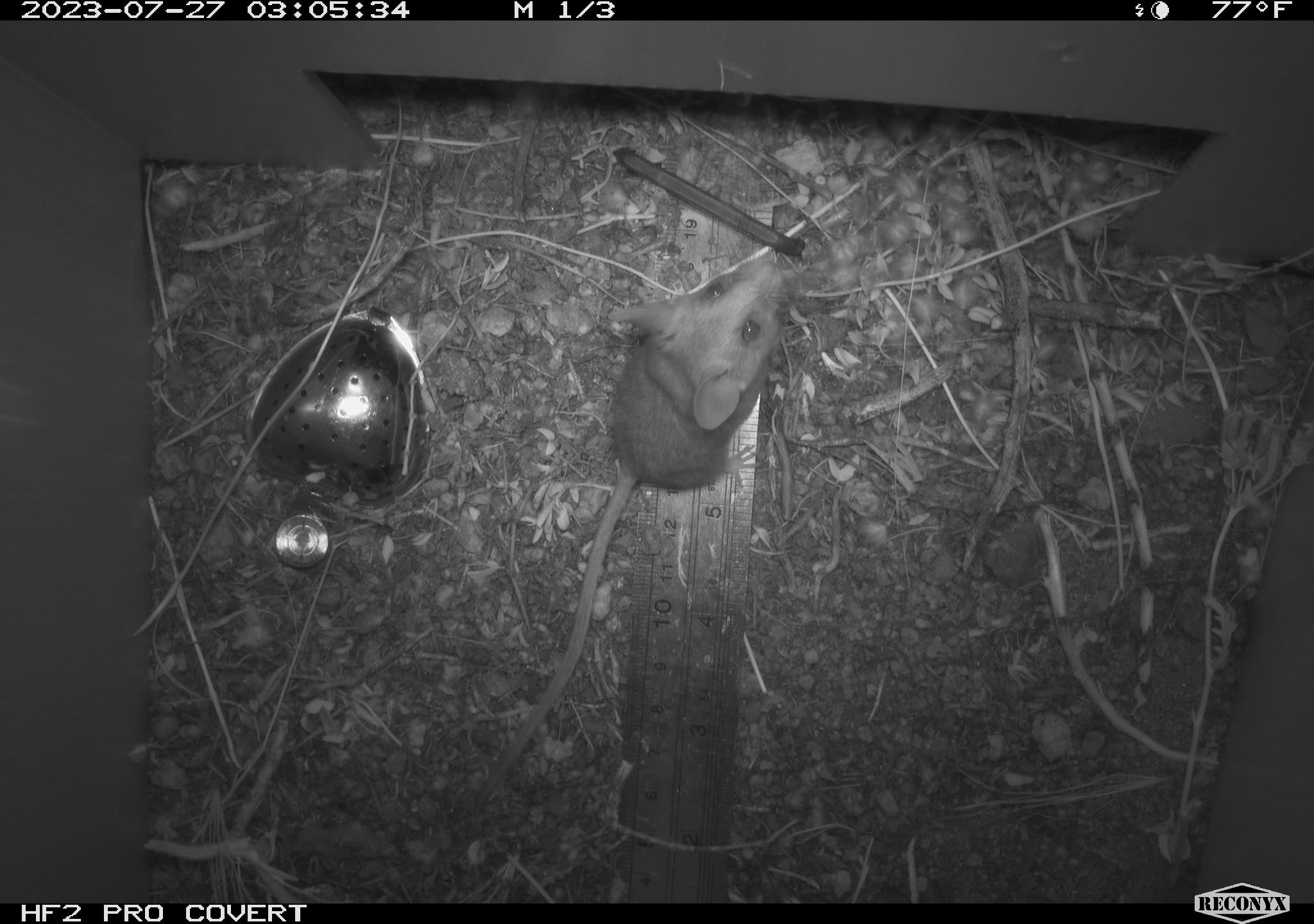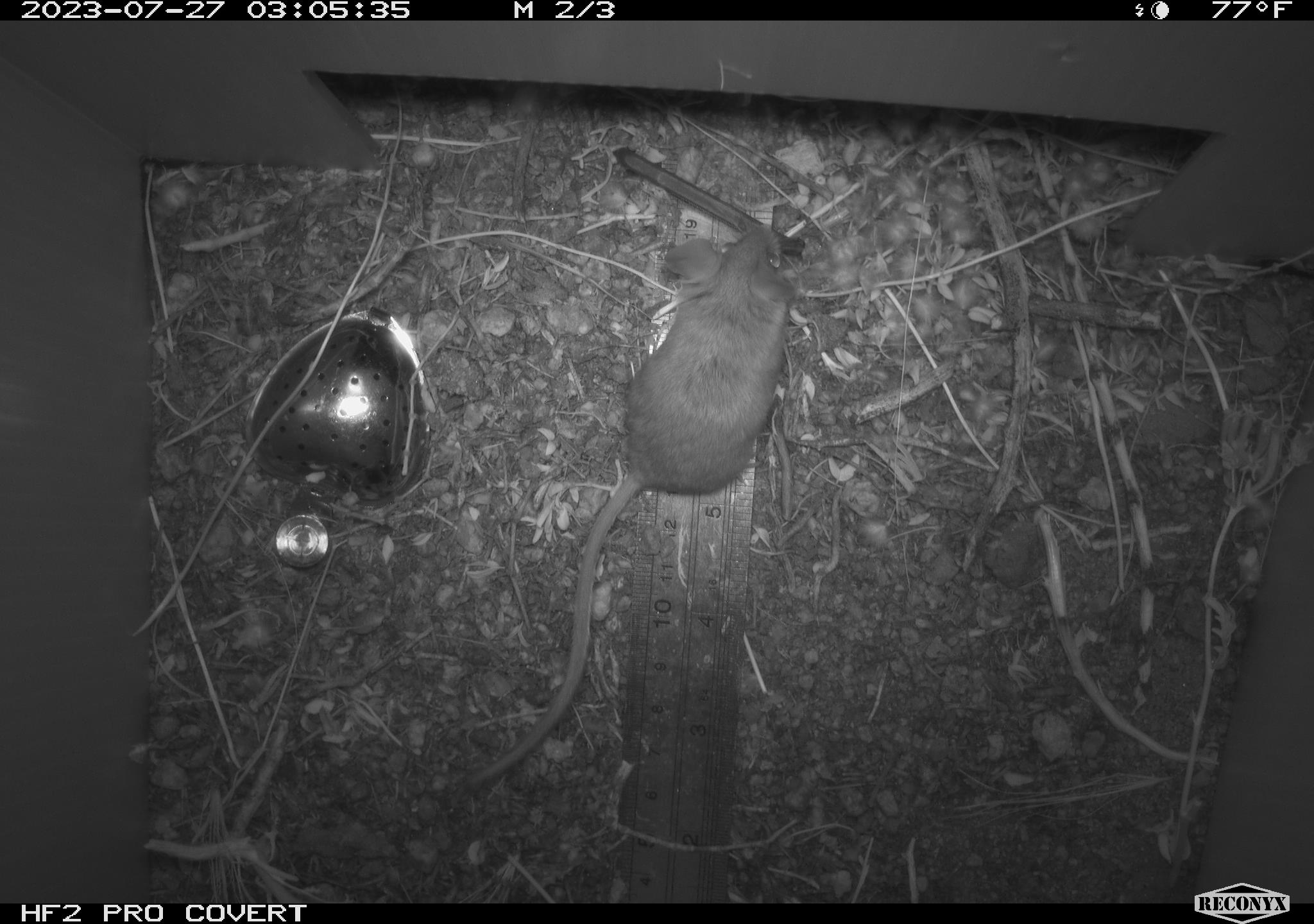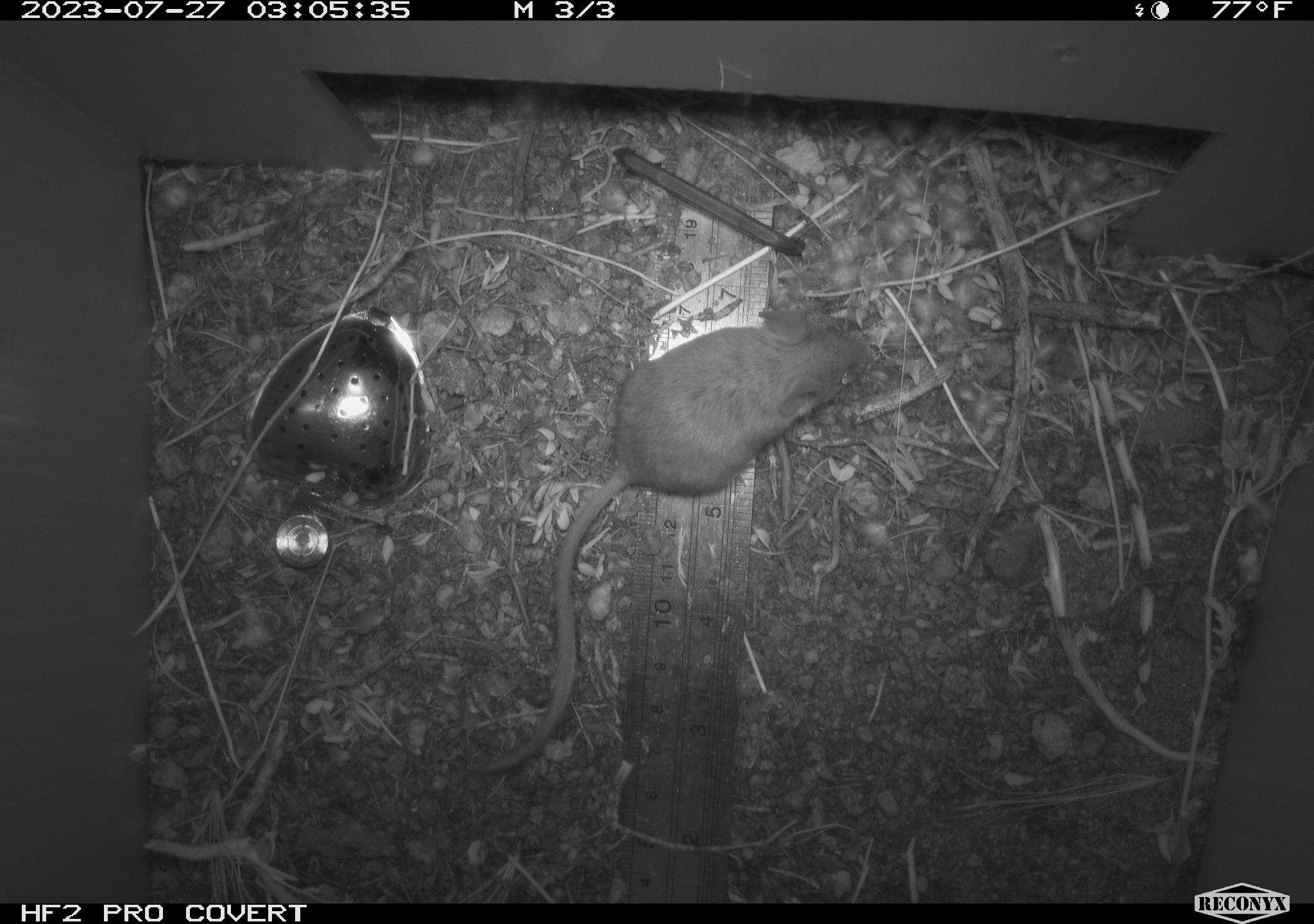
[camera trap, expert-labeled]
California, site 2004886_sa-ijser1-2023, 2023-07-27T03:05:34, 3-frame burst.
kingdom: Animalia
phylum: Chordata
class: Mammalia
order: Rodentia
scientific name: Rodentia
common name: mouse species